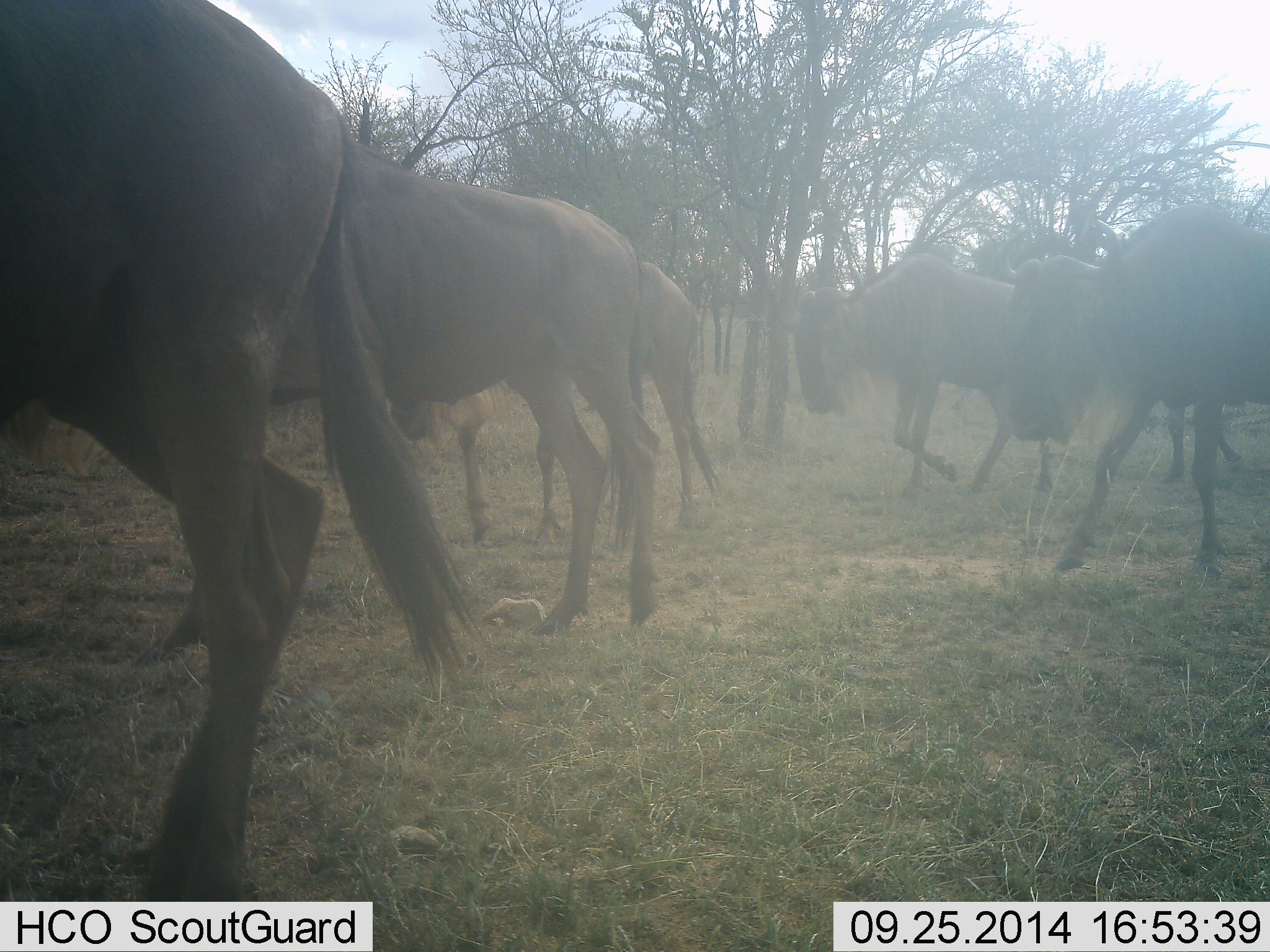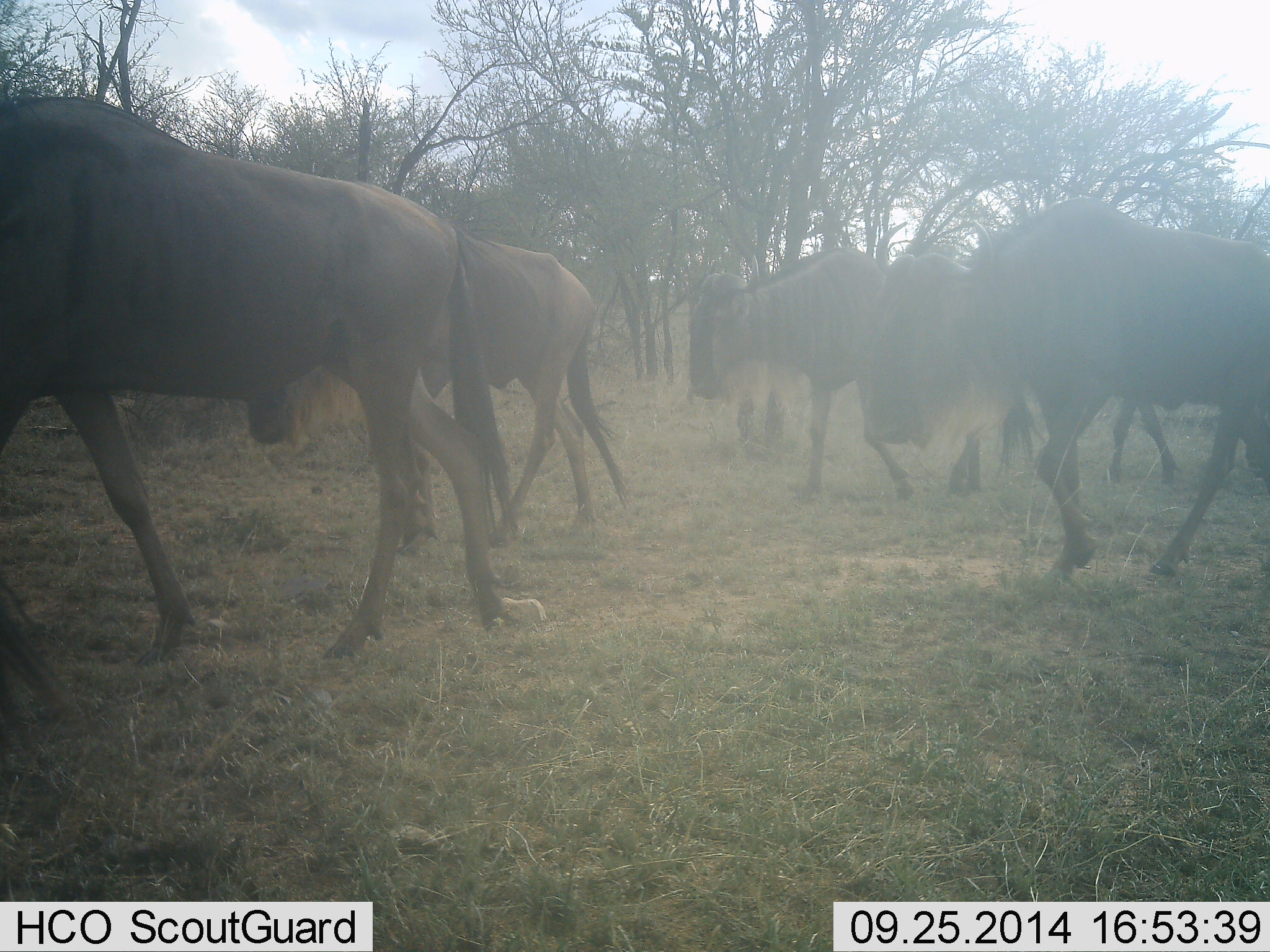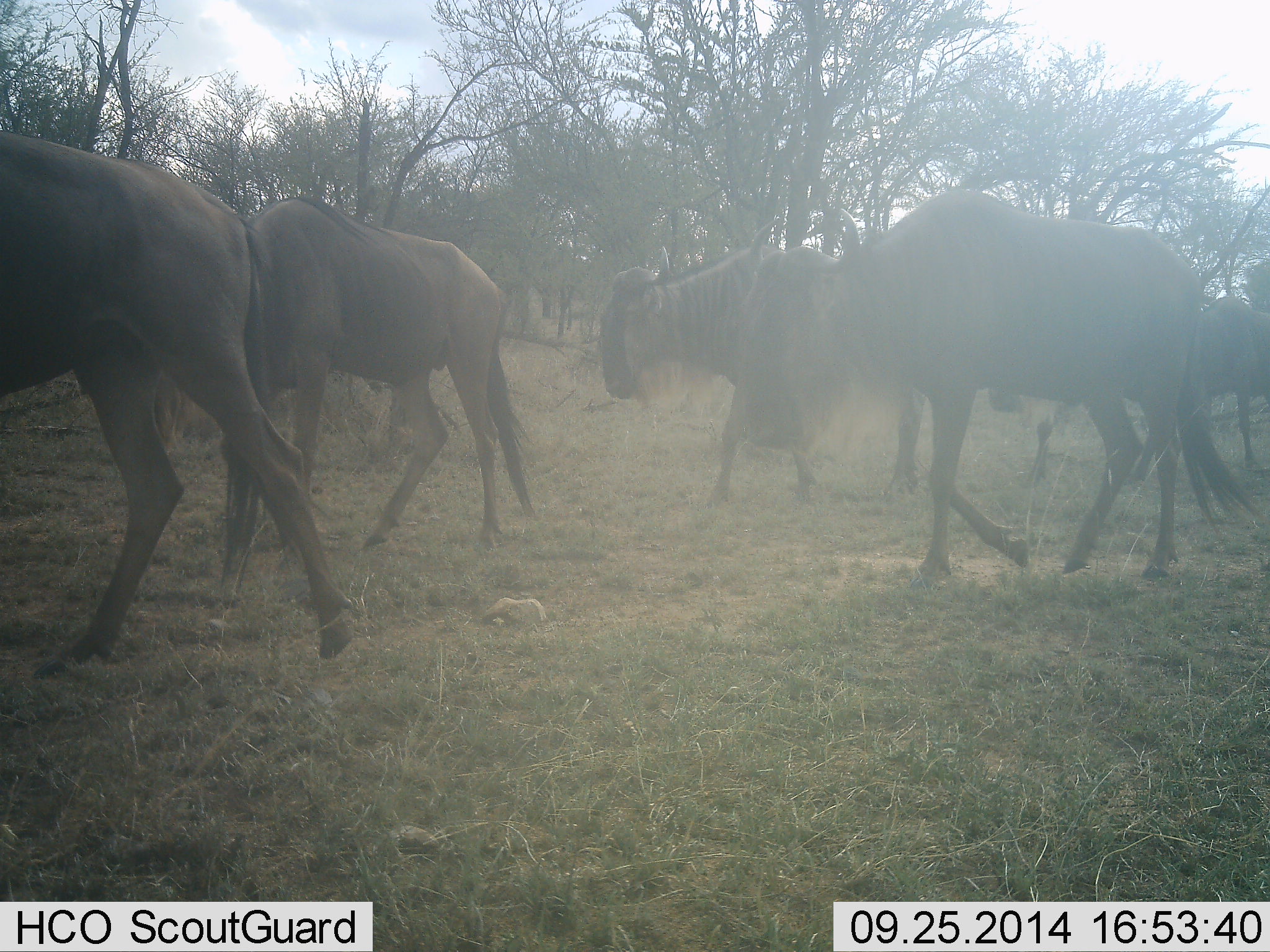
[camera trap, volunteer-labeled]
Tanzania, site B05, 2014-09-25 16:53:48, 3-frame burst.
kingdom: Animalia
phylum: Chordata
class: Mammalia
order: Artiodactyla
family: Bovidae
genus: Connochaetes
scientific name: Connochaetes taurinus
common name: blue wildebeest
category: wildebeest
Wildebeest (blue wildebeest) (Connochaetes taurinus), count 6. Behavior (volunteer vote fractions): standing 10%, resting 0%, moving 100%, interacting 0%. Young present (vote fraction): 0%. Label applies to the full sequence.